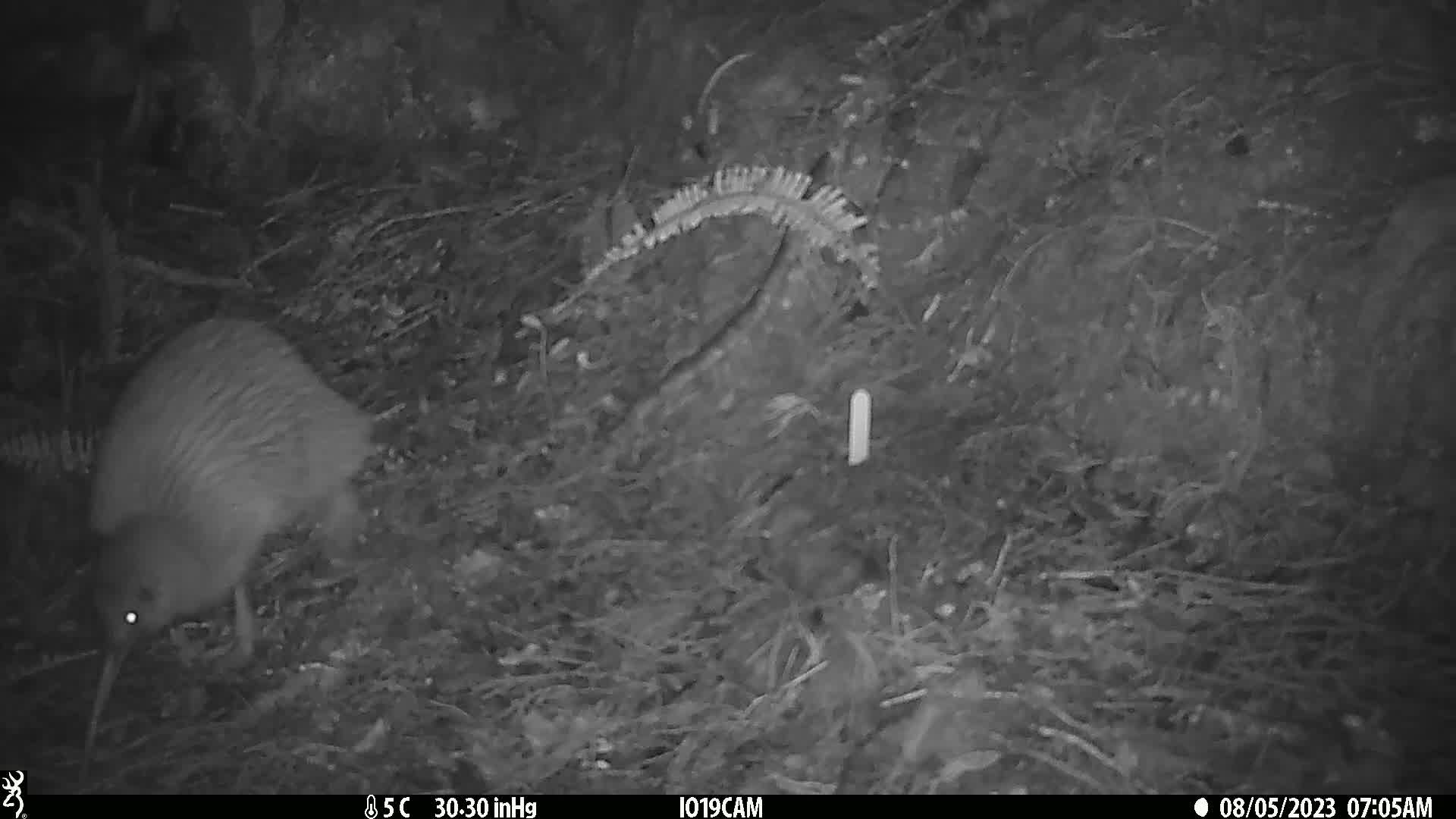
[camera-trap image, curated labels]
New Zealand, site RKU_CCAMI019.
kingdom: Animalia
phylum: Chordata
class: Aves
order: Apterygiformes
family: Apterygidae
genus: Apteryx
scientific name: Apteryx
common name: kiwi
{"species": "kiwi (Apteryx)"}